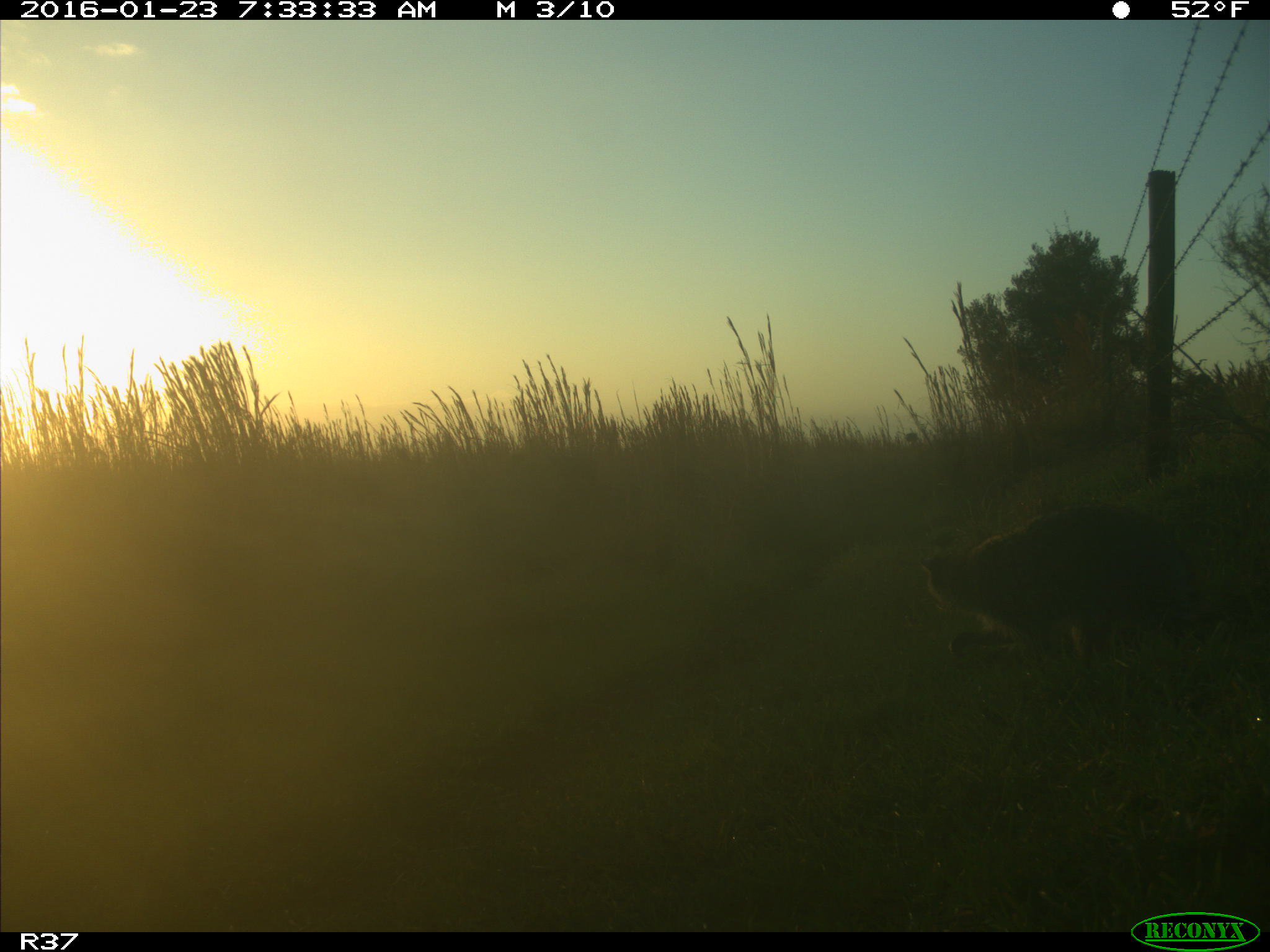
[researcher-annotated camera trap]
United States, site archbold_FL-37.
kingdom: Animalia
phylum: Chordata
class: Mammalia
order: Carnivora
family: Procyonidae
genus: Procyon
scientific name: Procyon lotor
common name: common raccoon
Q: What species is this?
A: Procyon lotor (common raccoon).